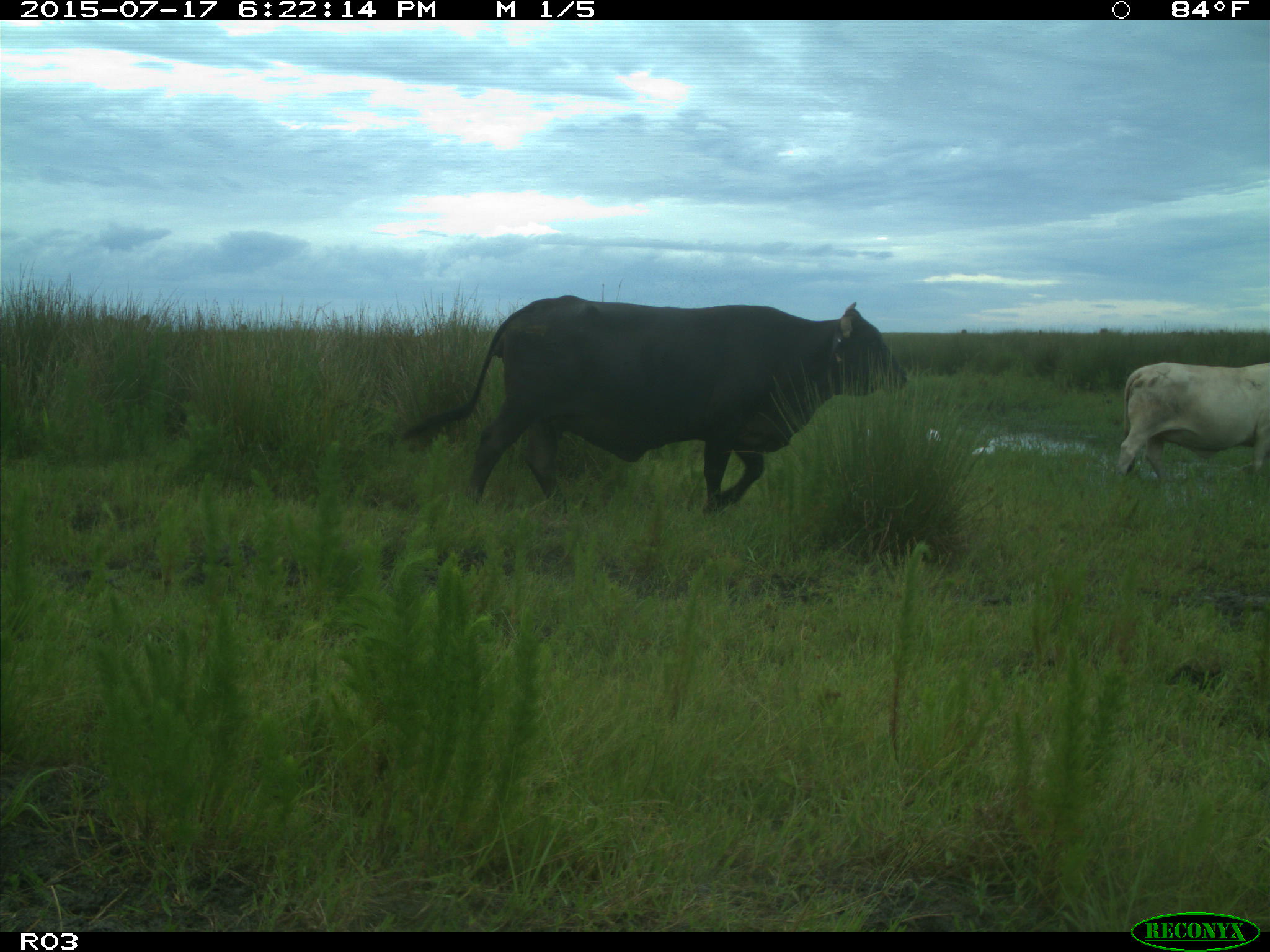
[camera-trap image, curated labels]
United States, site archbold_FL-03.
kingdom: Animalia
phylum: Chordata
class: Mammalia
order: Artiodactyla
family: Bovidae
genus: Bos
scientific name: Bos taurus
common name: domestic cow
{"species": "Bos taurus (domestic cow)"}